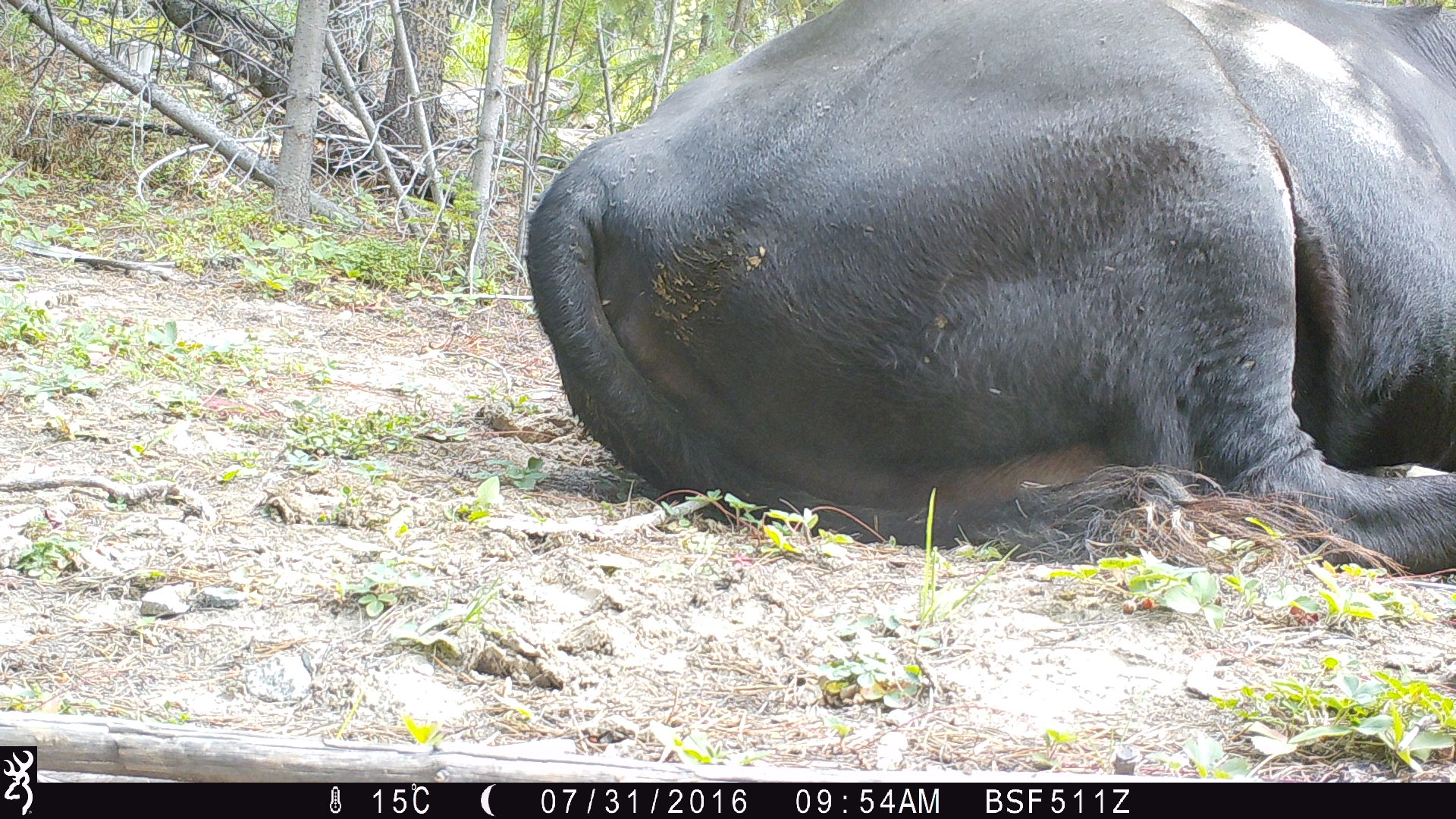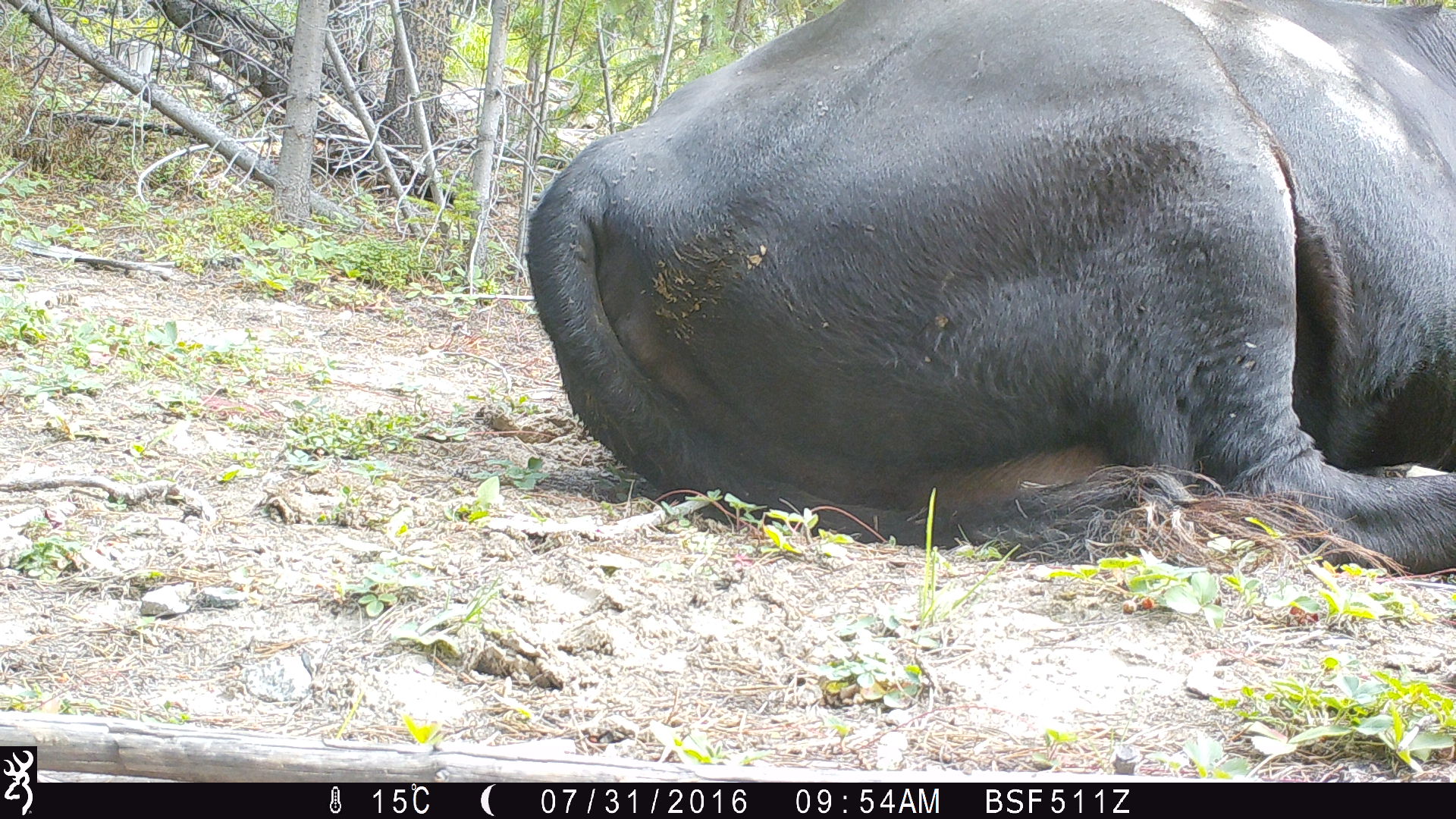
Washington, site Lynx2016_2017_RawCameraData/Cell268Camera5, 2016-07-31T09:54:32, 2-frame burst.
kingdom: Animalia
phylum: Chordata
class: Mammalia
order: Artiodactyla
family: Bovidae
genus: Bos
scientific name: Bos taurus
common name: domestic cattle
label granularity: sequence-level